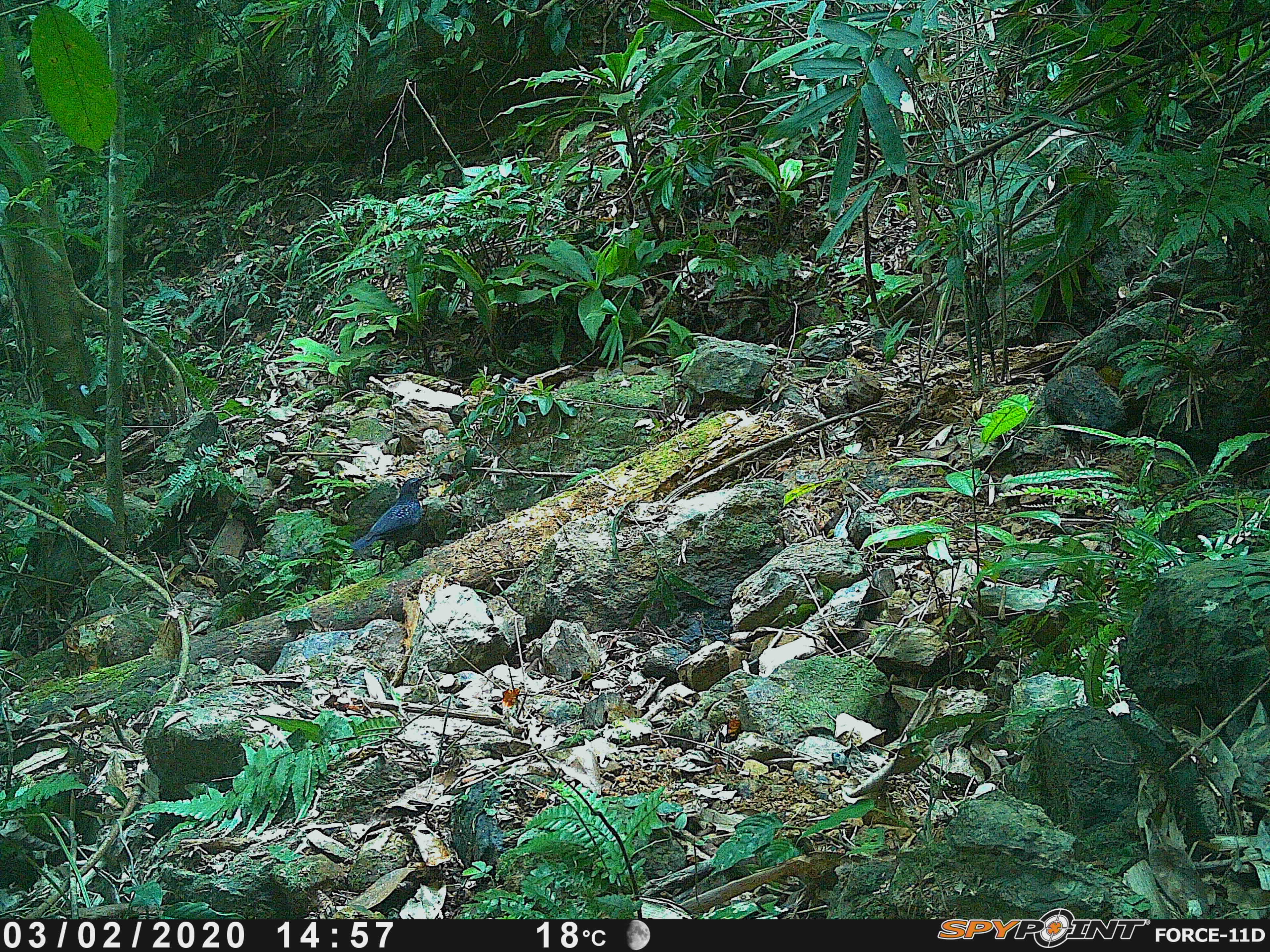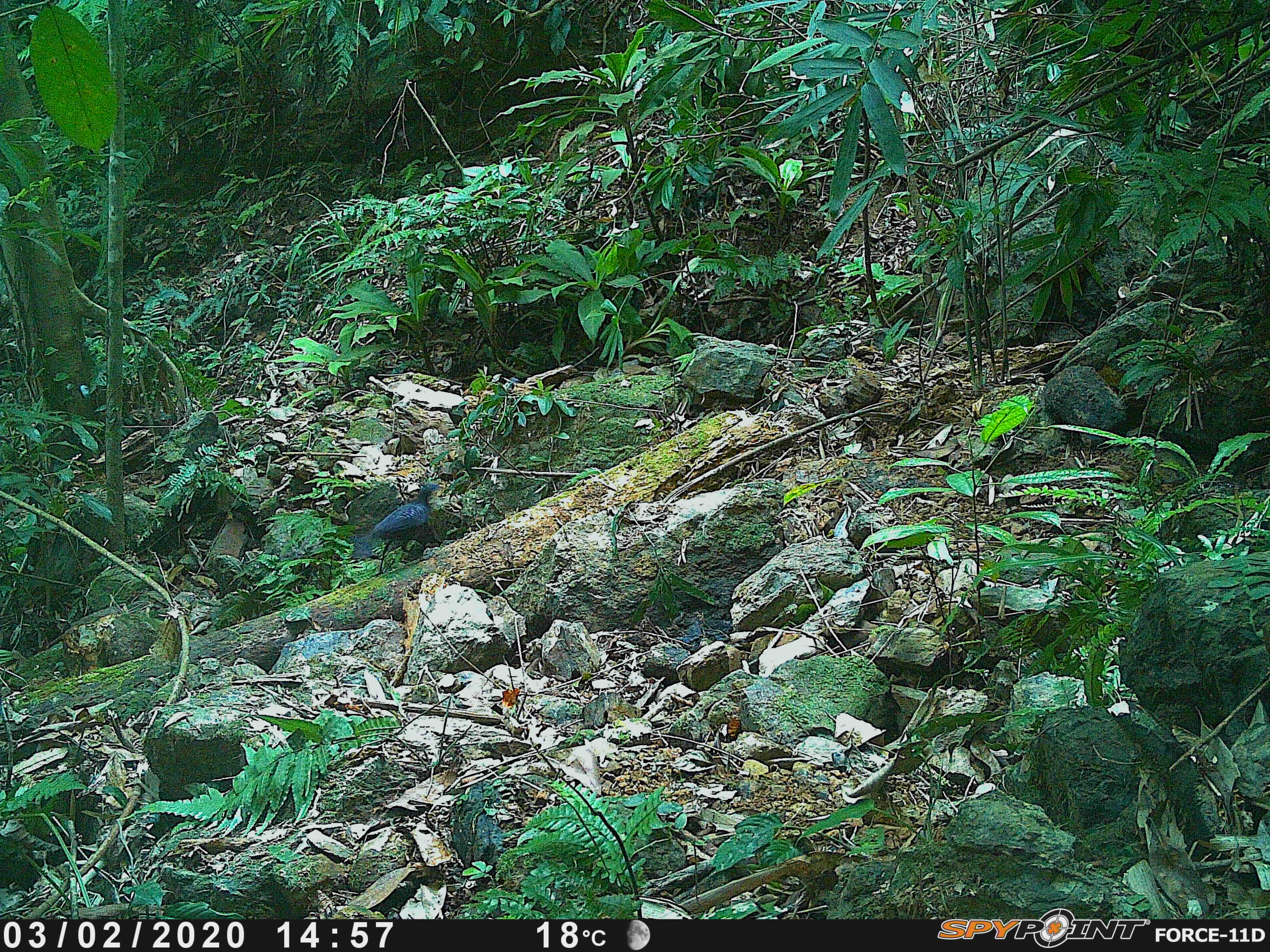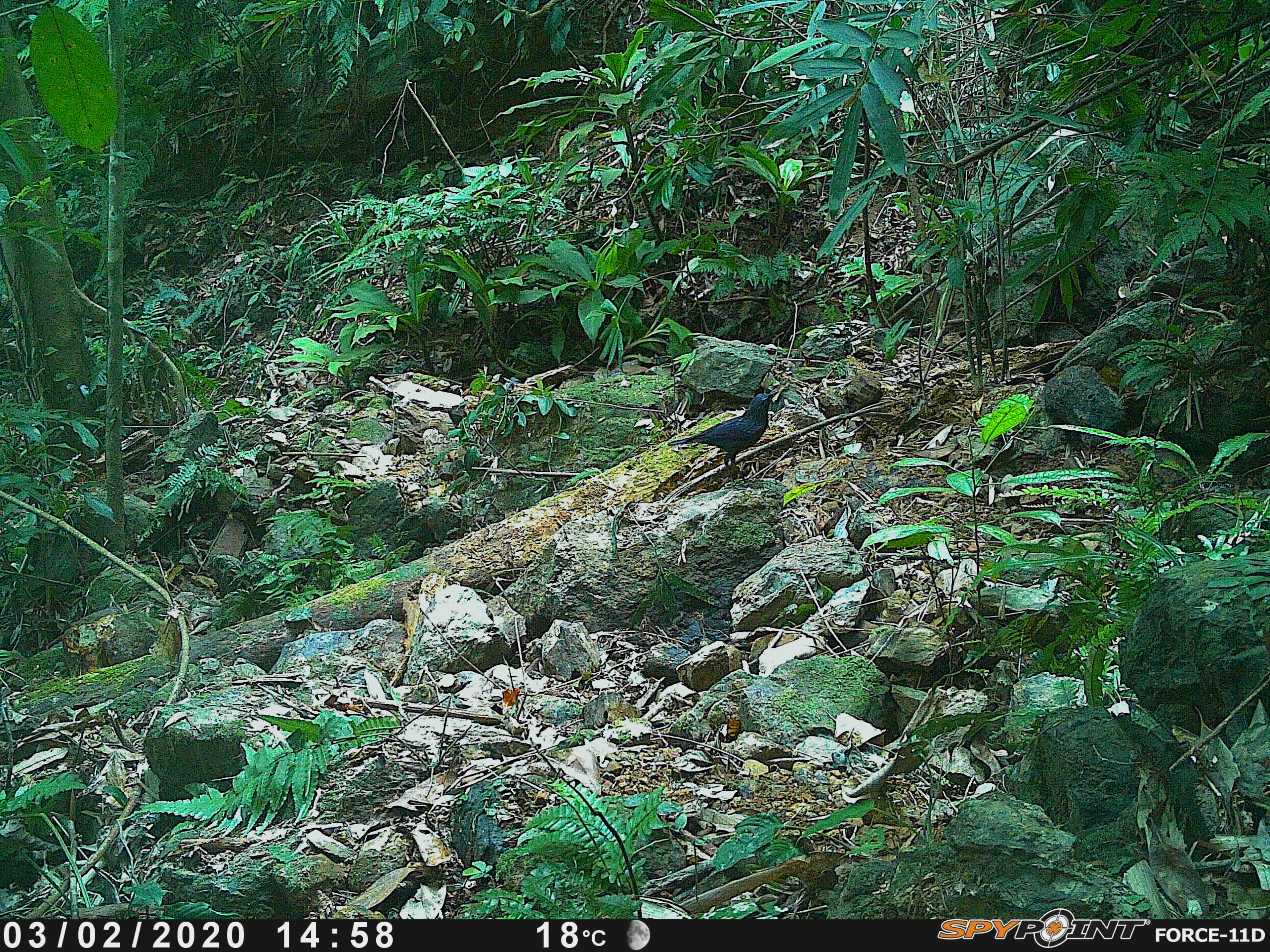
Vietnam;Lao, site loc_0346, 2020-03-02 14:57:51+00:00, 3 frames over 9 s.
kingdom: Animalia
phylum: Chordata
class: Aves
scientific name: Aves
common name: bird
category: unidentified bird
Unidentified bird (bird) (Aves). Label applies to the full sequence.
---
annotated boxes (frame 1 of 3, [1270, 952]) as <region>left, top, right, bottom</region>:
unidentified bird: <region>350, 475, 430, 577</region>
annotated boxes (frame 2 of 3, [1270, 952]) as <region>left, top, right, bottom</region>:
unidentified bird: <region>370, 482, 441, 577</region>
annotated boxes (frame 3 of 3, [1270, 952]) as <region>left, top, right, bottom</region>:
unidentified bird: <region>667, 390, 779, 490</region>